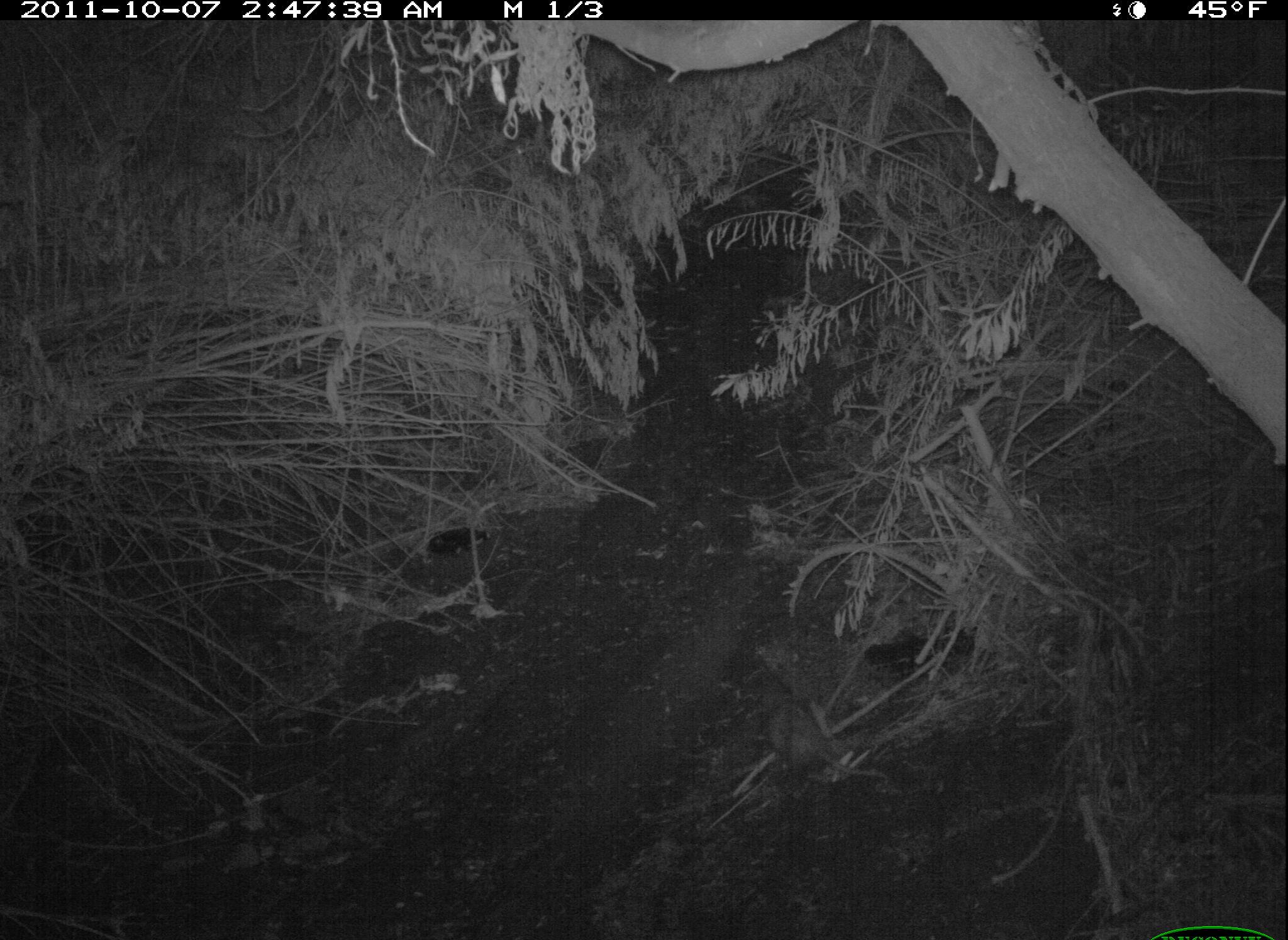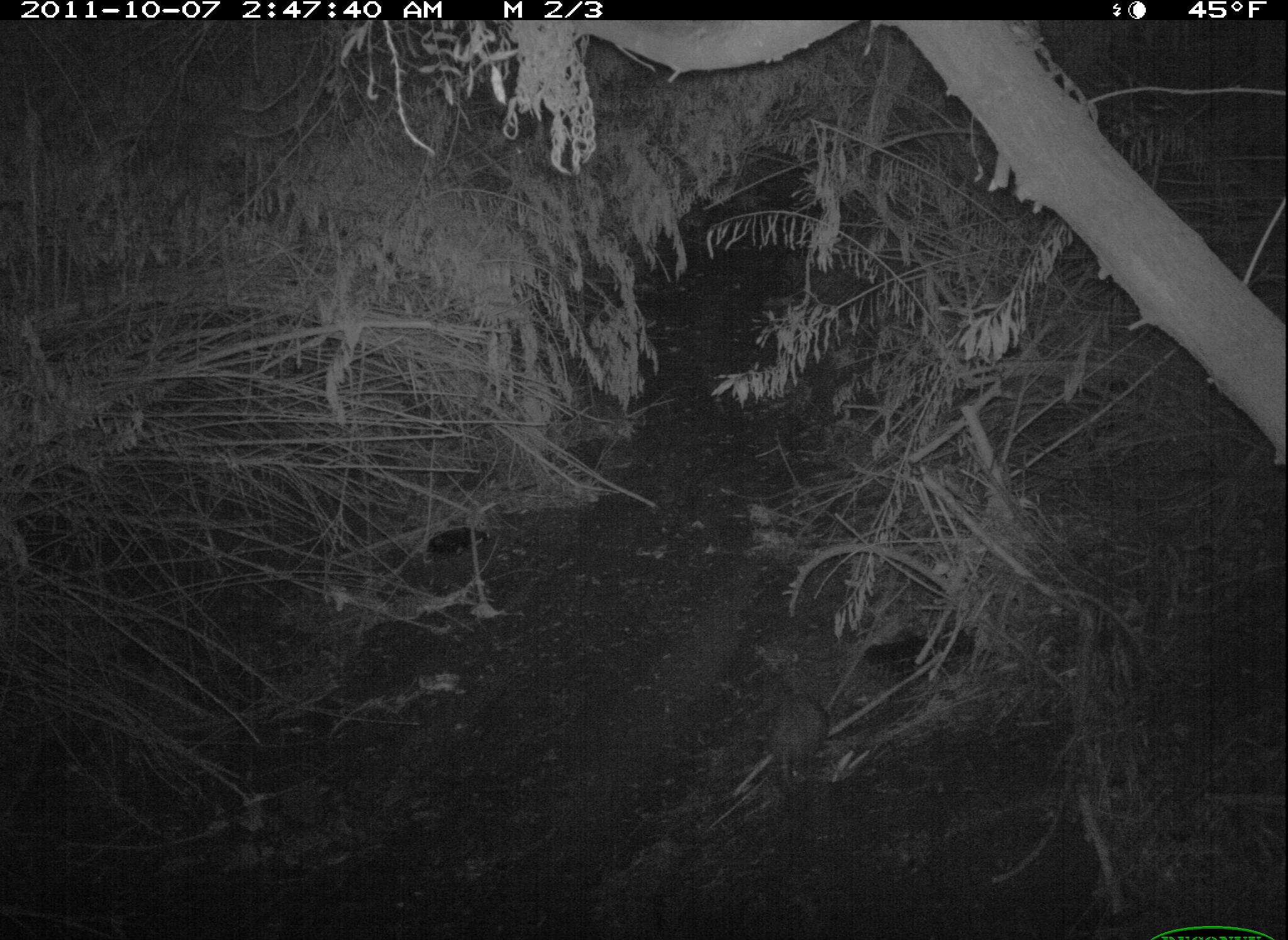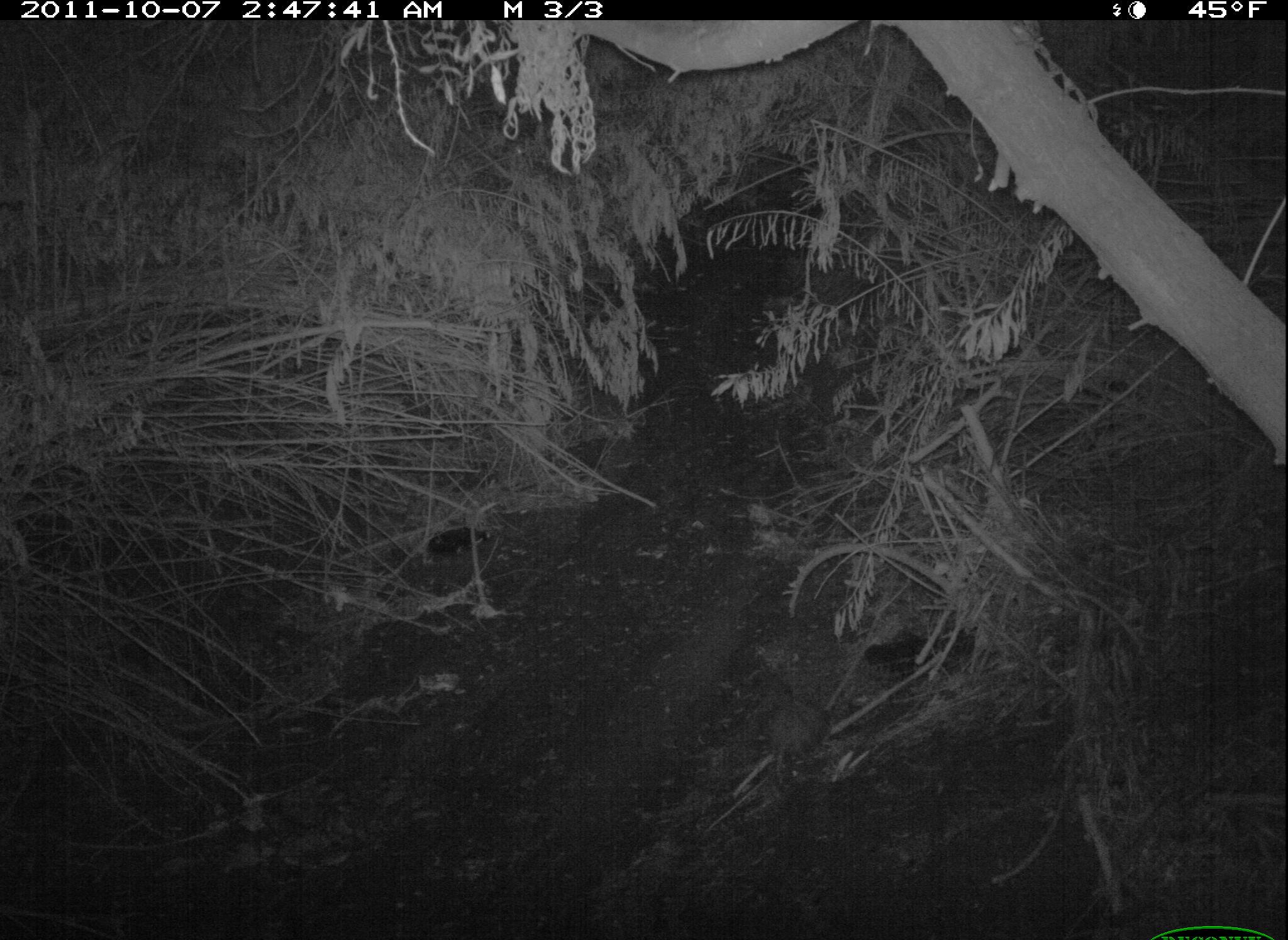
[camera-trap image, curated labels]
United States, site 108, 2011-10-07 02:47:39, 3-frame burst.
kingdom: Animalia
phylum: Chordata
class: Mammalia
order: Didelphimorphia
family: Didelphidae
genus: Didelphis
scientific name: Didelphis virginiana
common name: virginia opossum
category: opossum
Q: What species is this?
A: Opossum (virginia opossum) (Didelphis virginiana).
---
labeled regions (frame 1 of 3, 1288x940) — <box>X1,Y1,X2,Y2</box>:
opossum: <box>749,692,896,794</box>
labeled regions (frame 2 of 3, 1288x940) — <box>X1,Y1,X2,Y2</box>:
opossum: <box>745,649,847,813</box>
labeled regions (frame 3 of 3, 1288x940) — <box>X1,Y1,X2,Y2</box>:
opossum: <box>715,654,845,826</box>